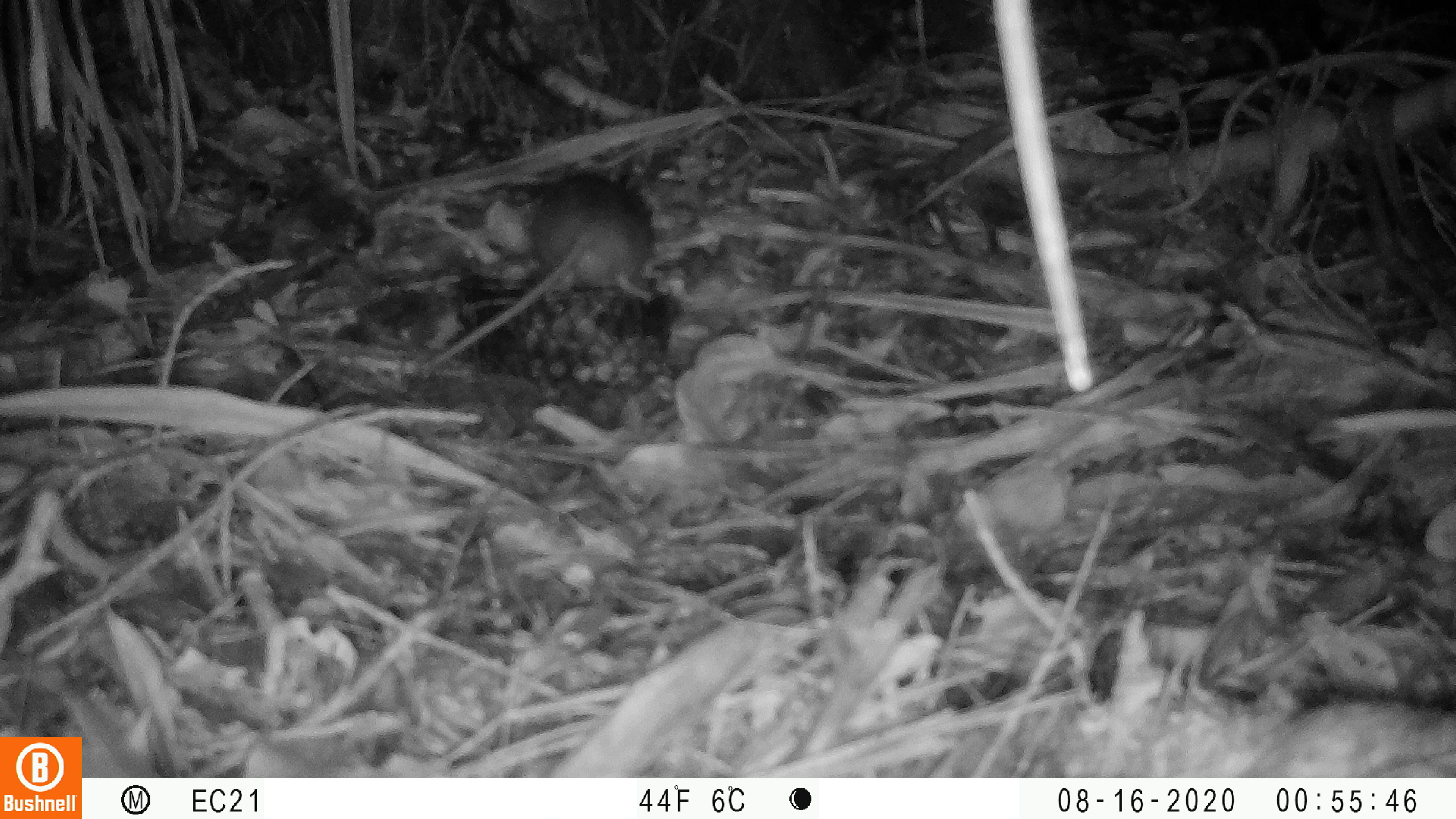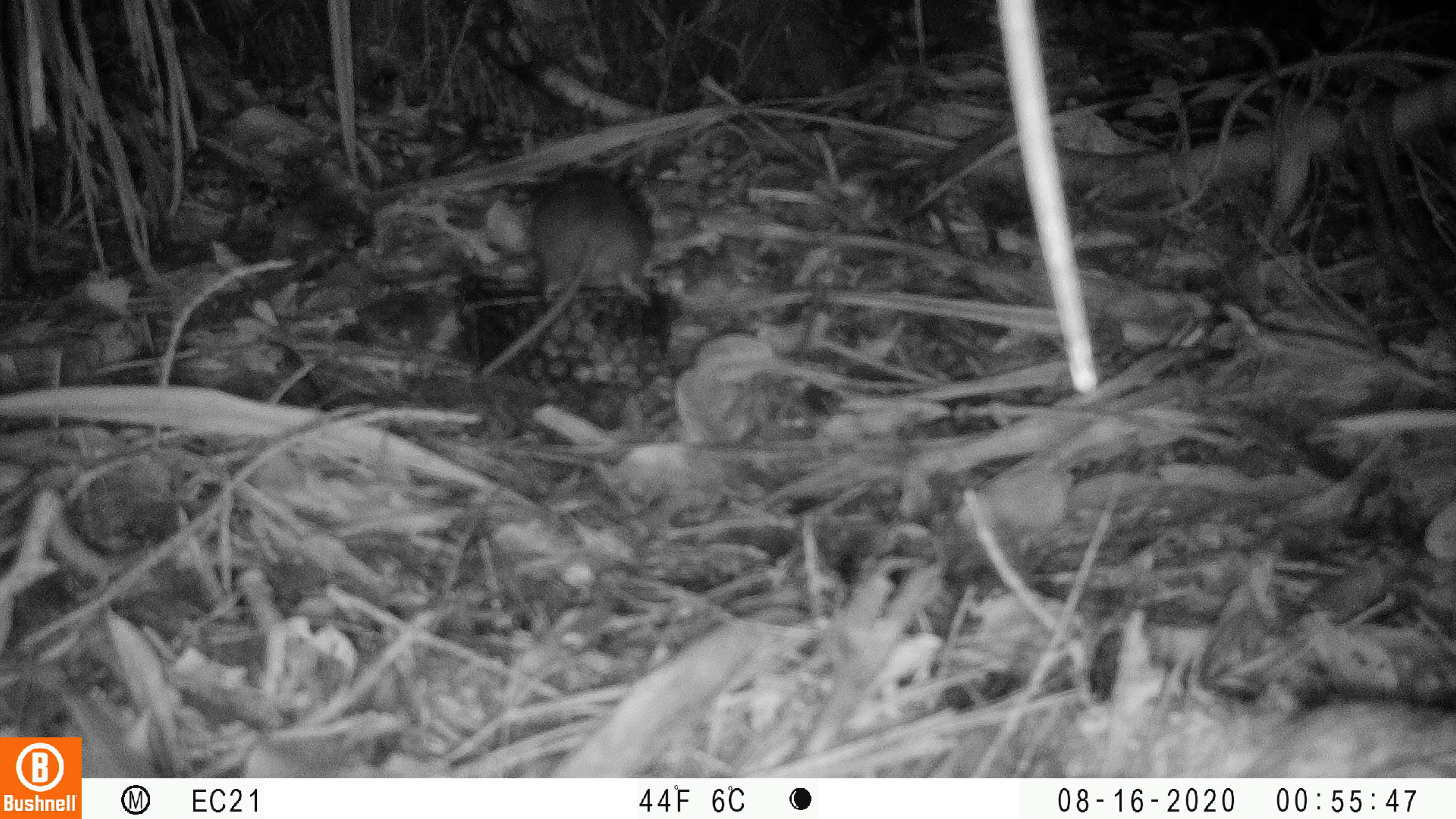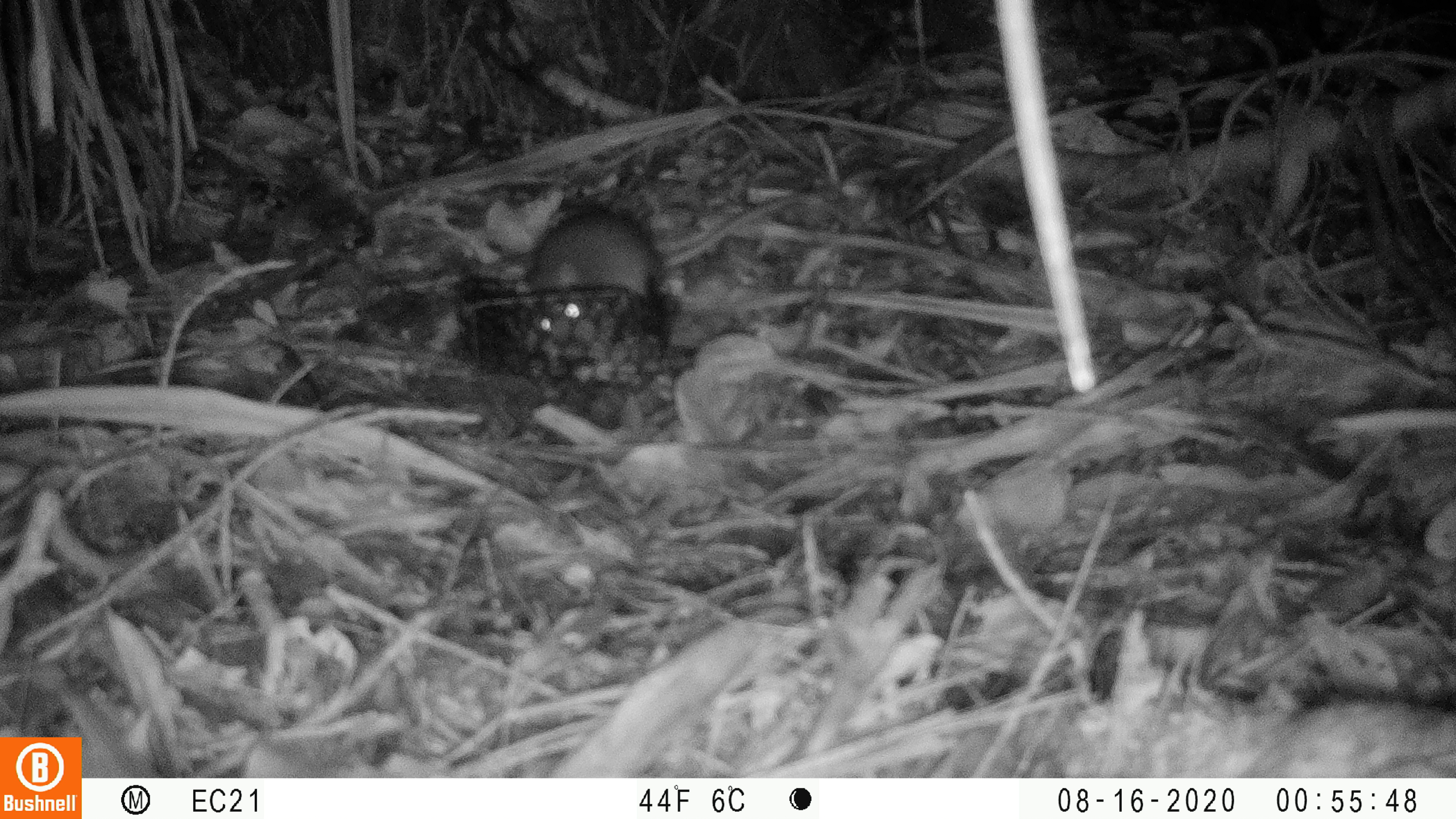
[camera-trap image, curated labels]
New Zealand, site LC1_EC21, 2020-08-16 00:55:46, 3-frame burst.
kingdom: Animalia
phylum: Chordata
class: Mammalia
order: Rodentia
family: Muridae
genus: Rattus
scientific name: Rattus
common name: rat